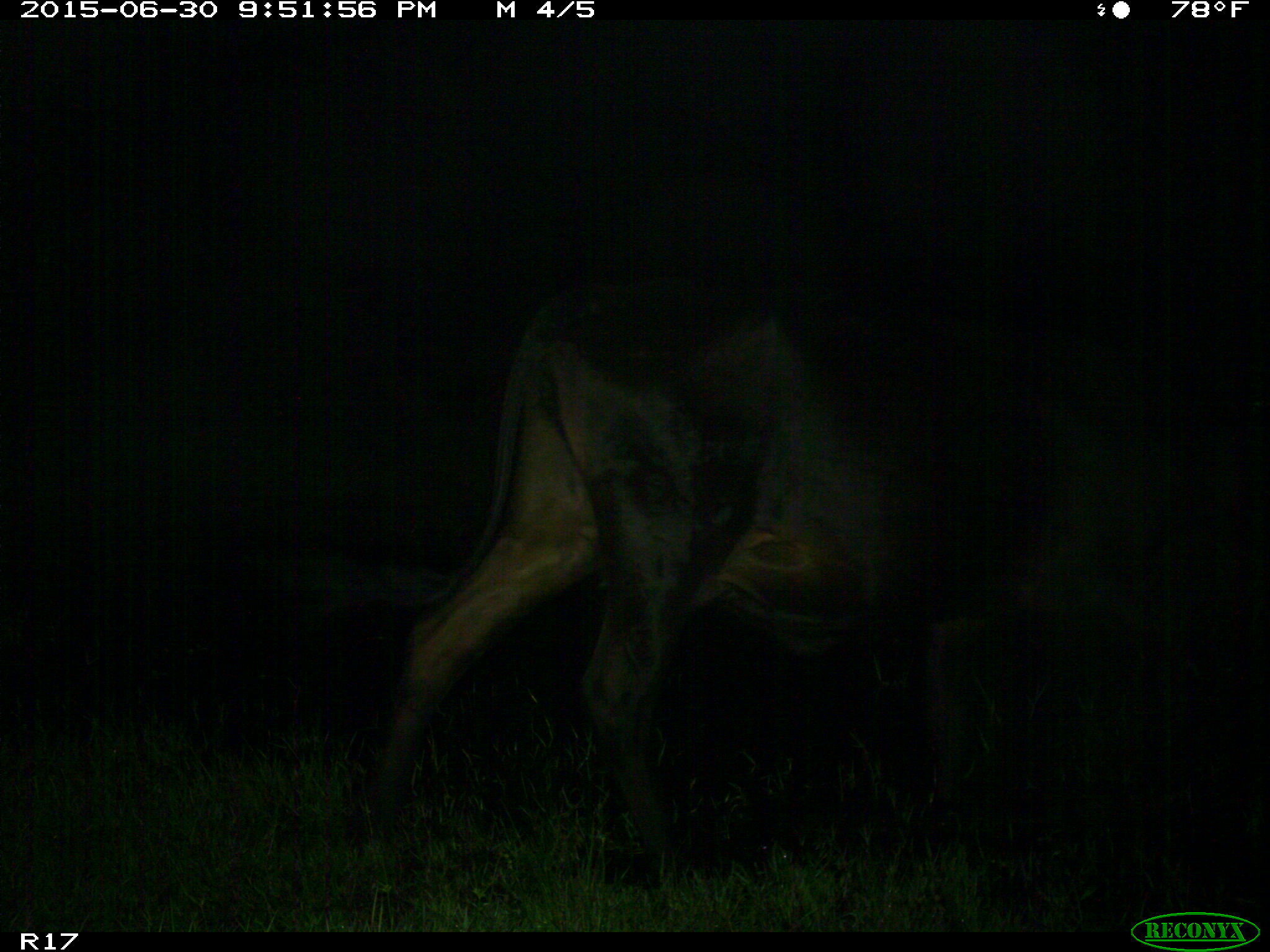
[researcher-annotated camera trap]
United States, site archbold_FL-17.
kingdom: Animalia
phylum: Chordata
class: Mammalia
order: Artiodactyla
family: Bovidae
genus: Bos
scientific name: Bos taurus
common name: domestic cow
Bos taurus (domestic cow).